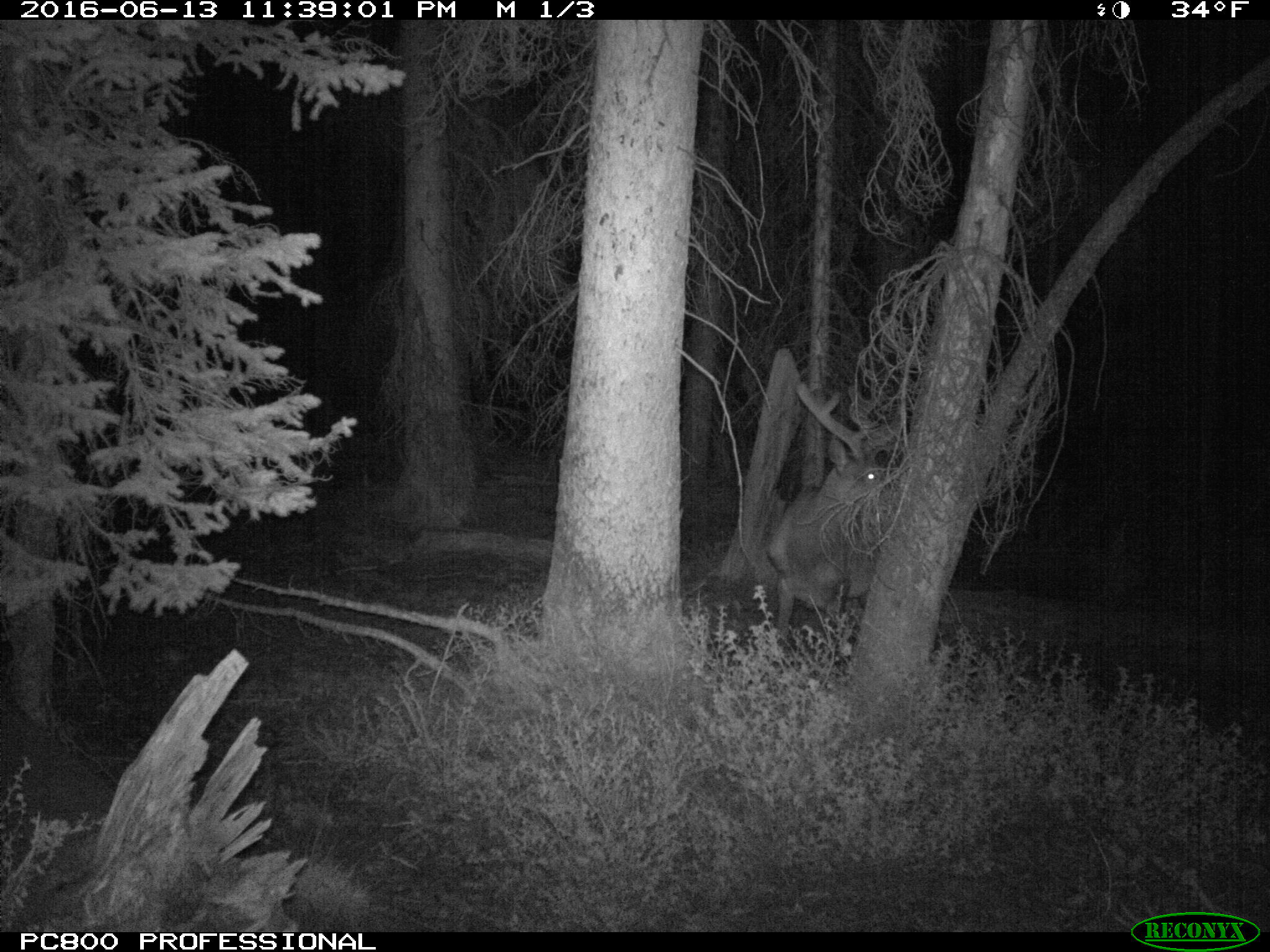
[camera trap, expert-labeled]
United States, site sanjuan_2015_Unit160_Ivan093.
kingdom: Animalia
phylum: Chordata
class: Mammalia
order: Artiodactyla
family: Cervidae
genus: Cervus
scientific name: Cervus elaphus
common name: red deer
Cervus elaphus (red deer).